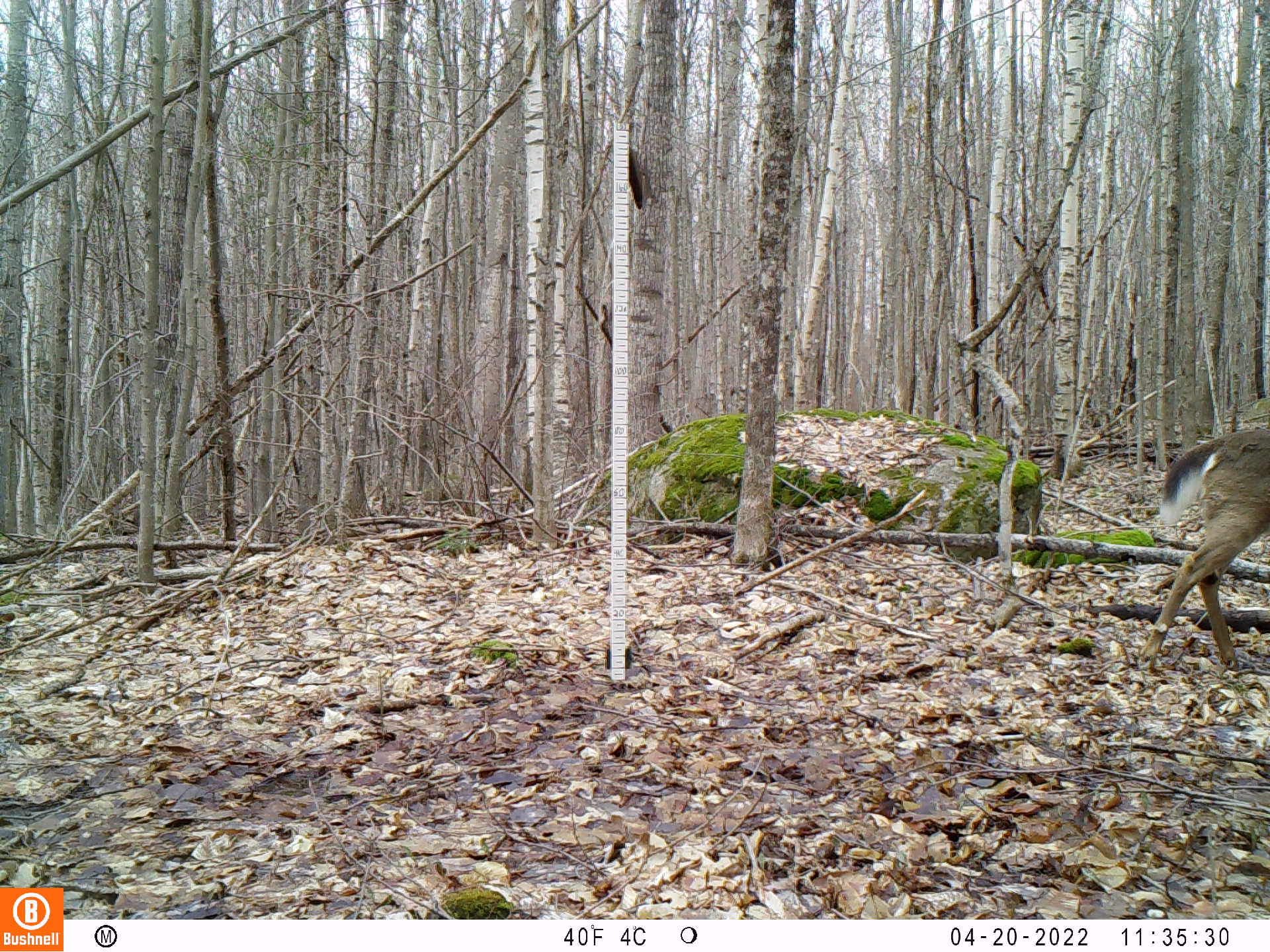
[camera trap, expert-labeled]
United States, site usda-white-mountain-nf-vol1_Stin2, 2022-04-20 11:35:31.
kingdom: Animalia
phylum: Chordata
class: Mammalia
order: Artiodactyla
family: Cervidae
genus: Odocoileus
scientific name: Odocoileus virginianus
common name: white-tailed deer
White-tailed deer (Odocoileus virginianus).